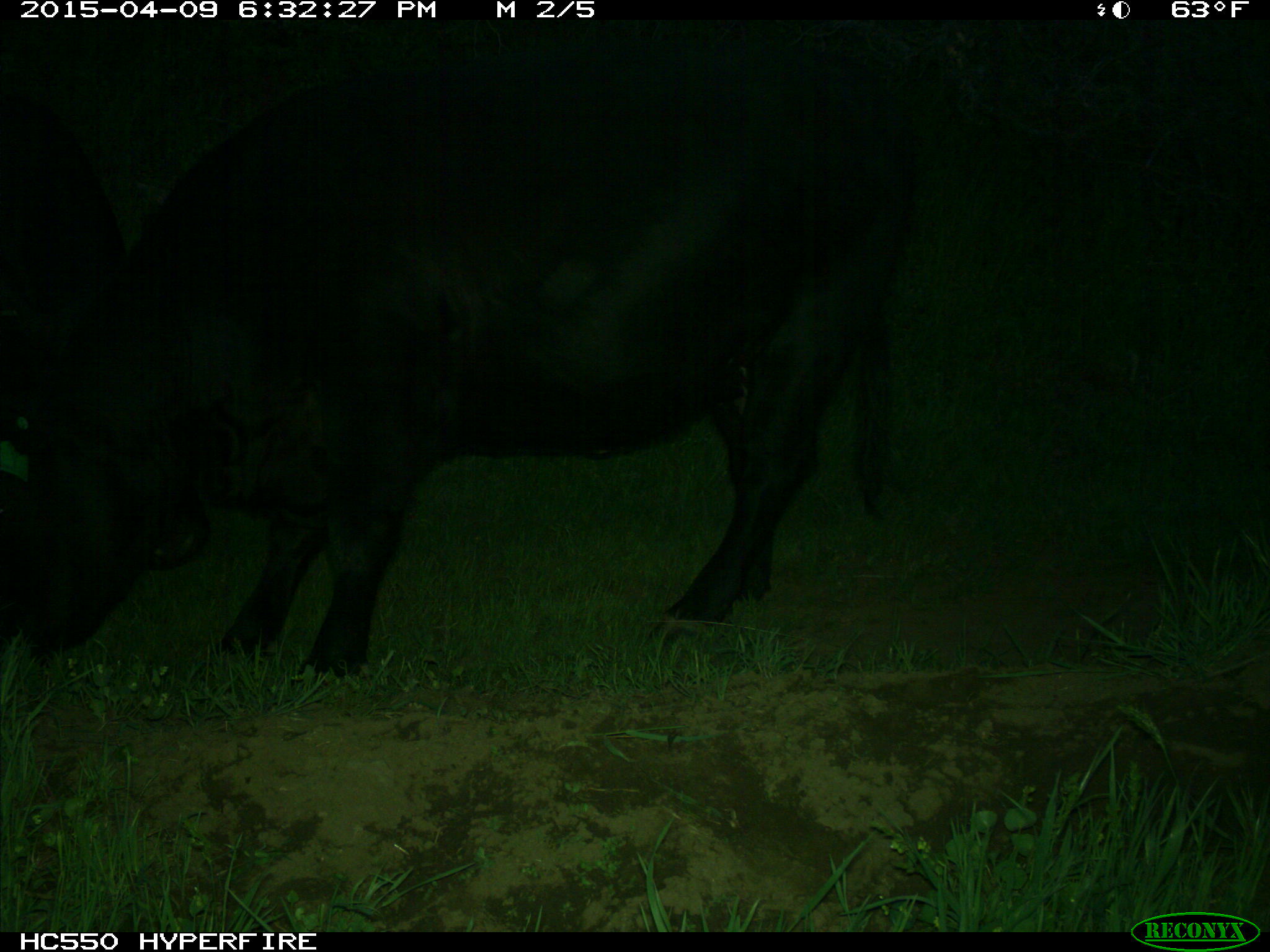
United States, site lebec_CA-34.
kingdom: Animalia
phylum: Chordata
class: Mammalia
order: Artiodactyla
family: Bovidae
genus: Bos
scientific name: Bos taurus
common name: domestic cow